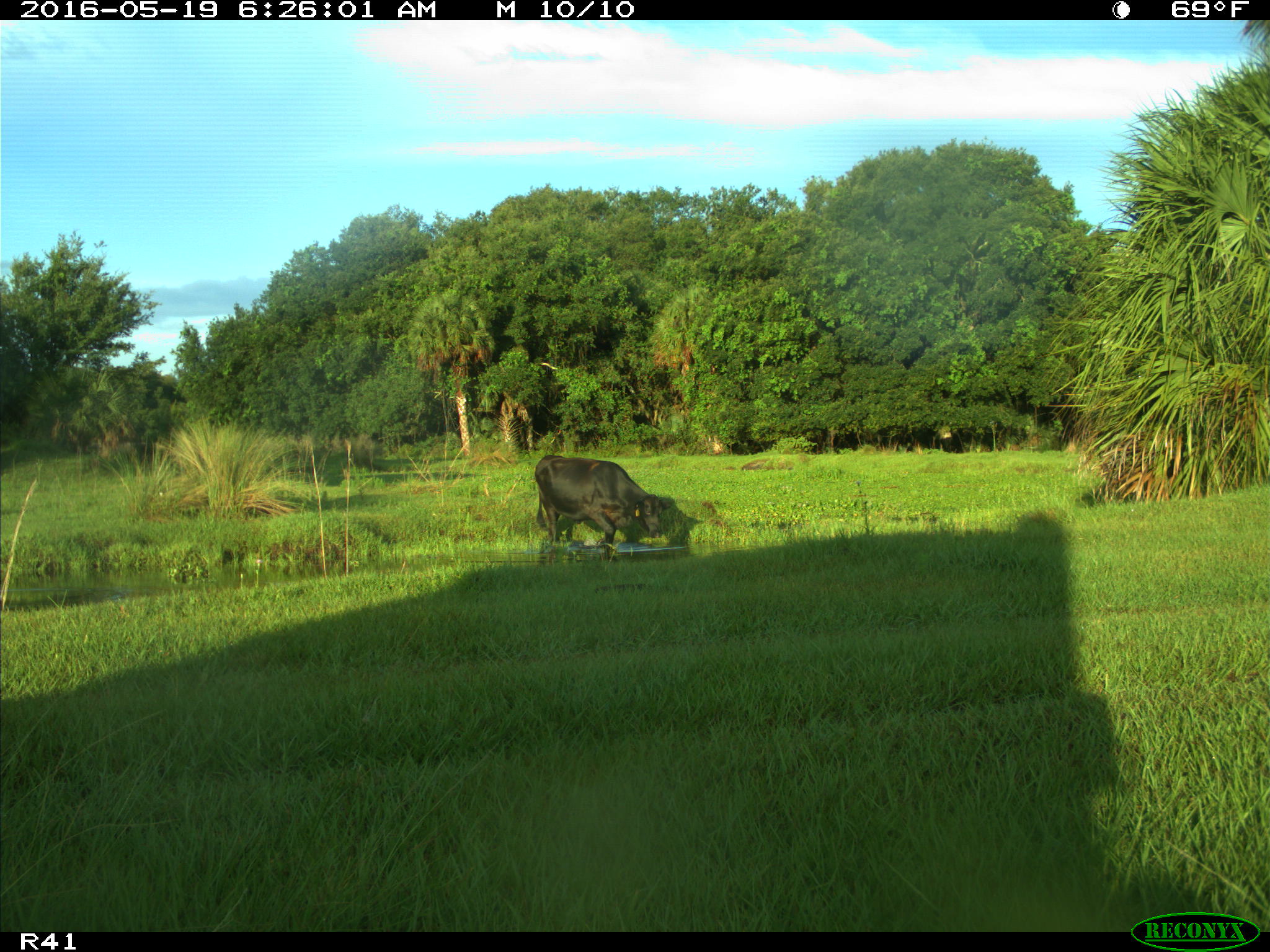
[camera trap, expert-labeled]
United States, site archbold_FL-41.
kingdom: Animalia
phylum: Chordata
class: Mammalia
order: Artiodactyla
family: Bovidae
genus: Bos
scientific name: Bos taurus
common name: domestic cow